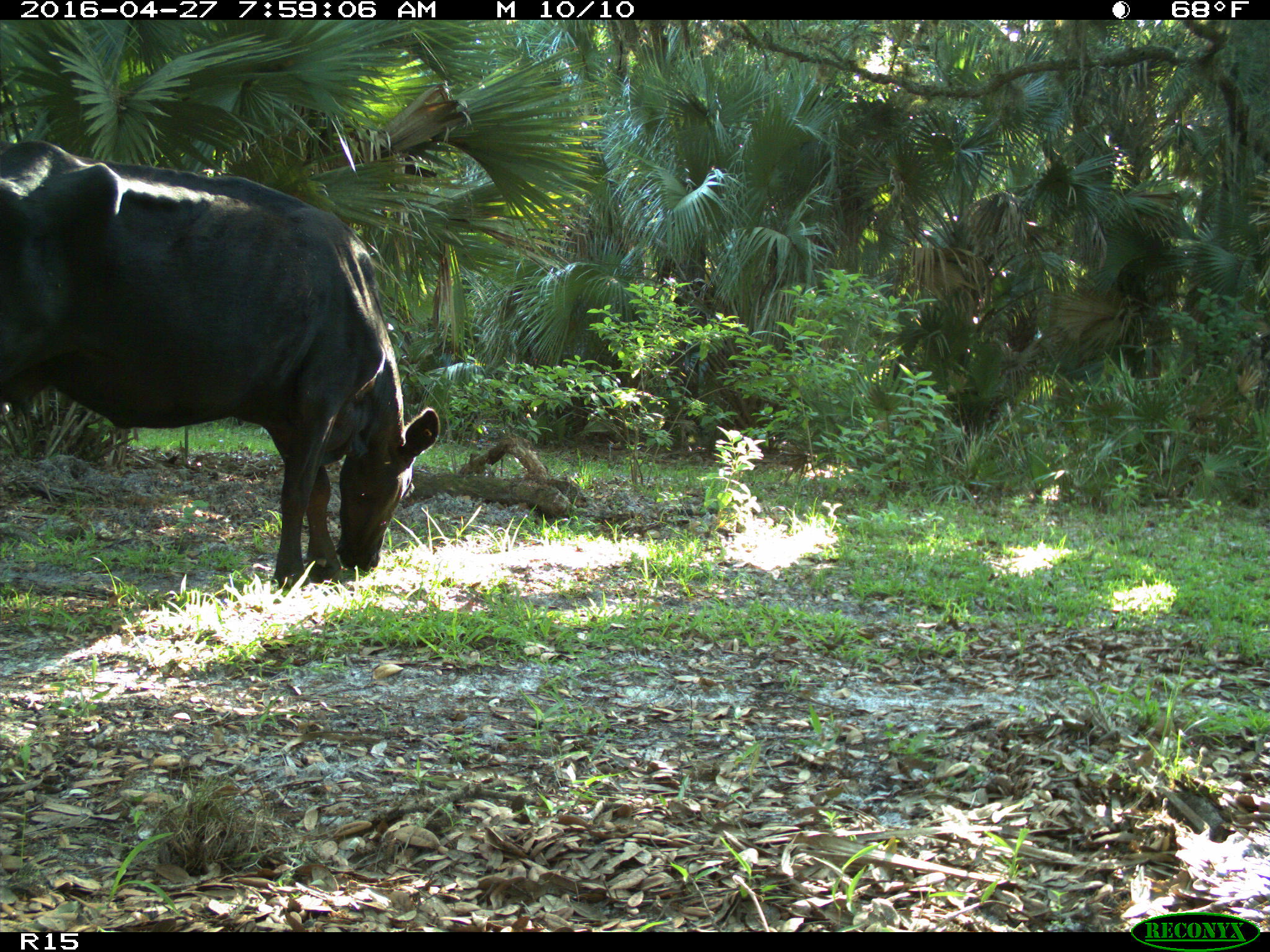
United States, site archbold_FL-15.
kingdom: Animalia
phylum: Chordata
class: Mammalia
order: Artiodactyla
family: Bovidae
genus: Bos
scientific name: Bos taurus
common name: domestic cow